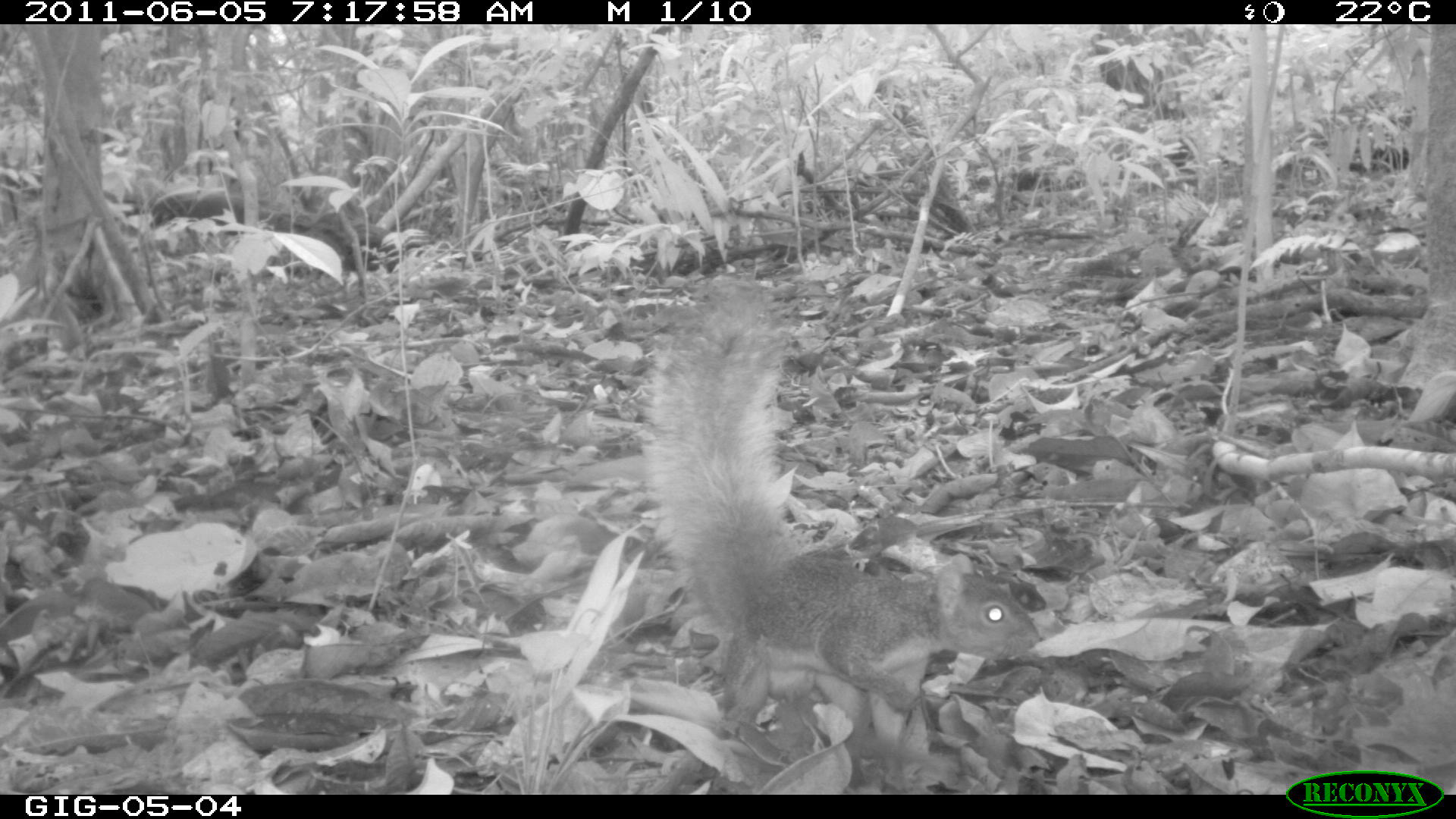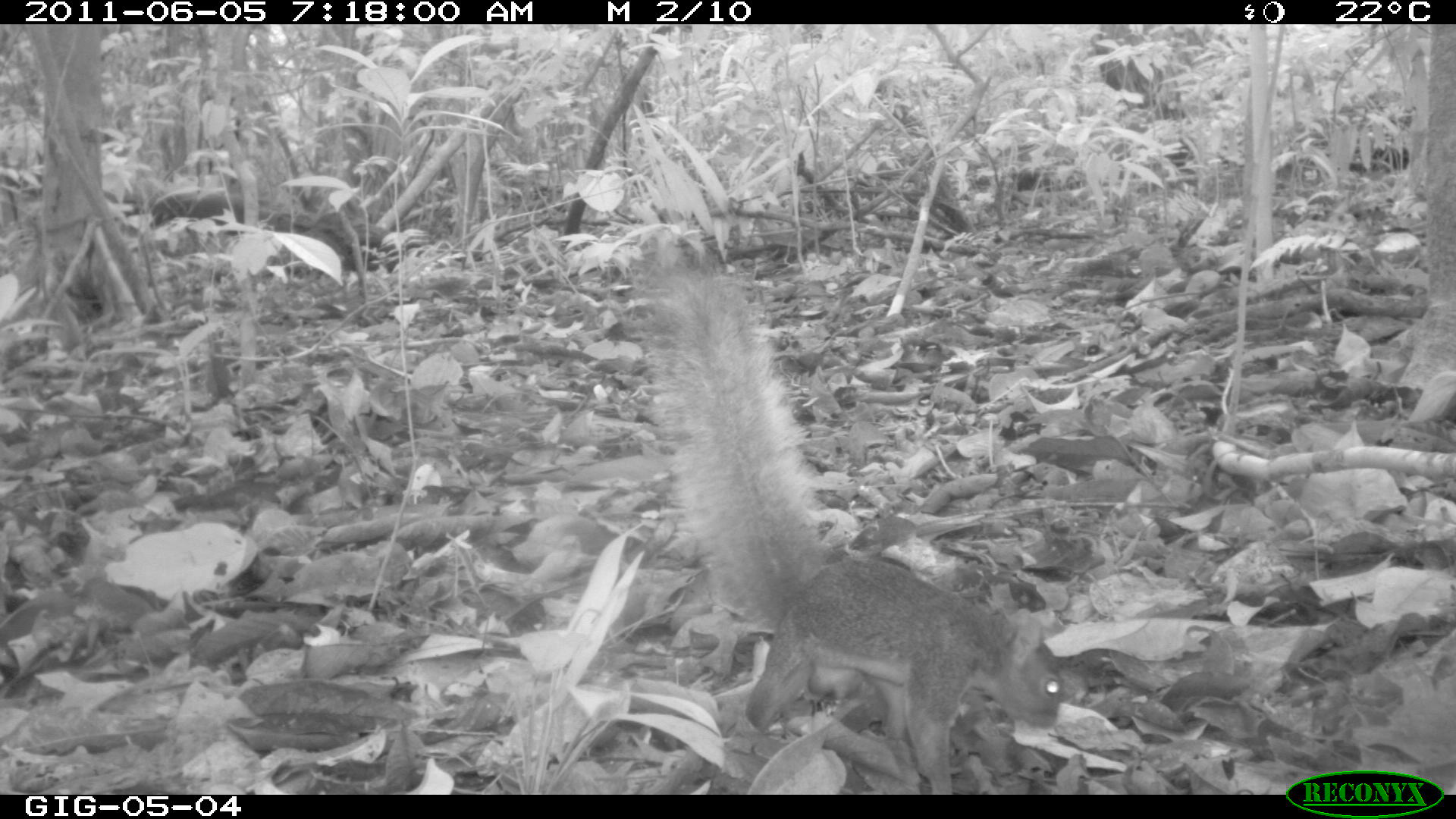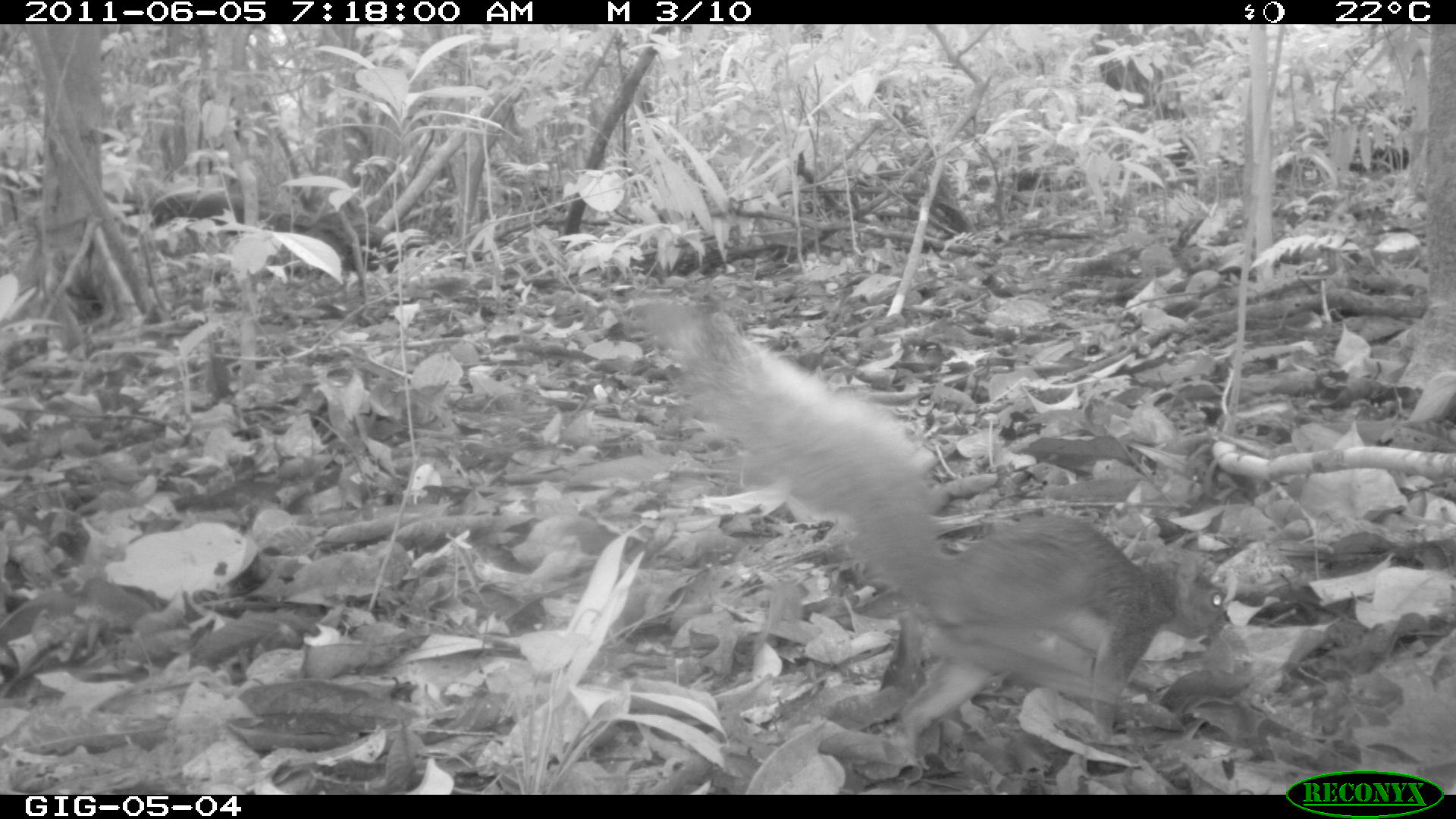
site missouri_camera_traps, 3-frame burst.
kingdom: Animalia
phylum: Chordata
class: Mammalia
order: Rodentia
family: Sciuridae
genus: Tamiasciurus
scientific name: Tamiasciurus hudsonicus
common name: red squirrel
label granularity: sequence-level